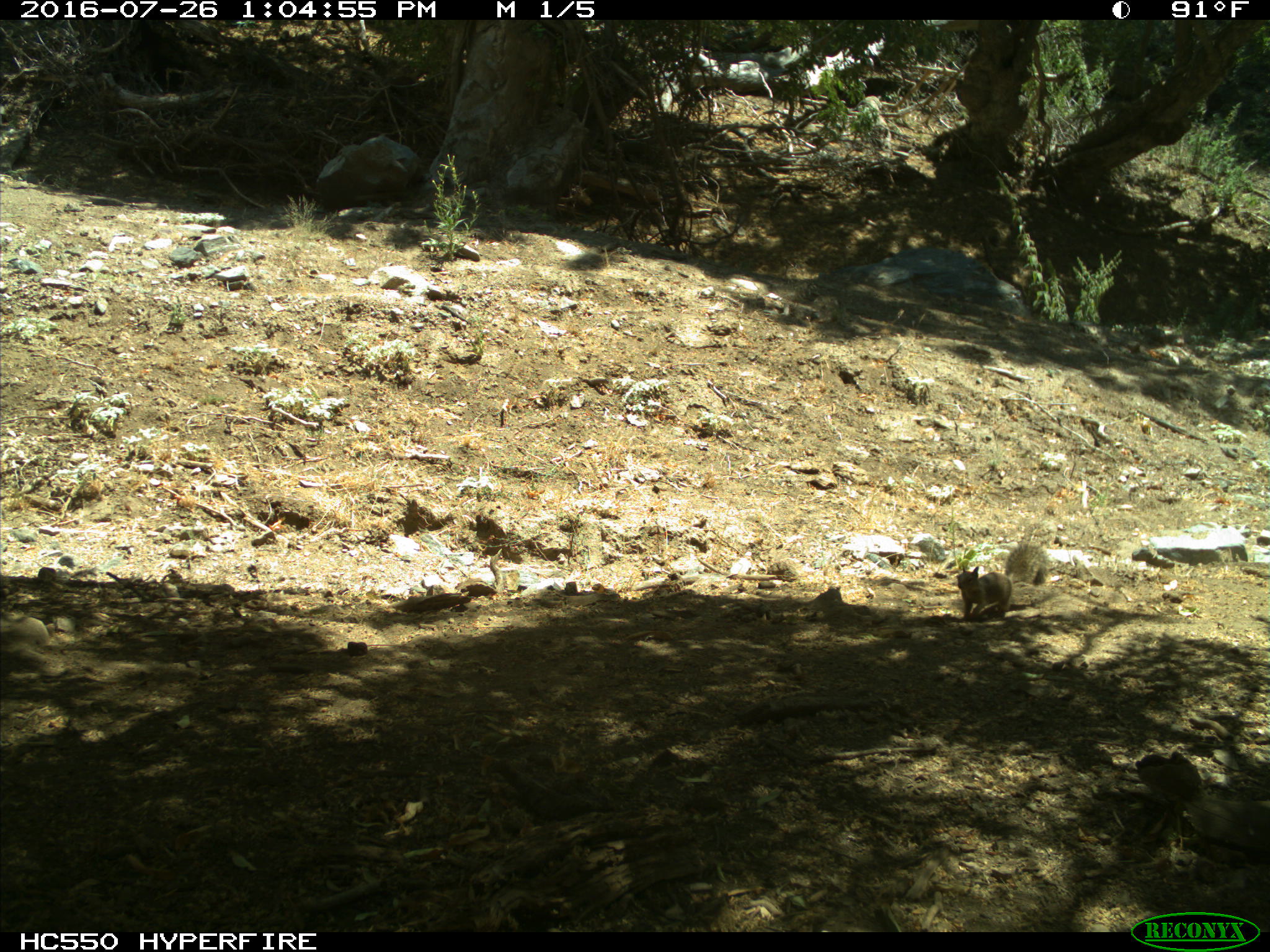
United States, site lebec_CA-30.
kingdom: Animalia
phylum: Chordata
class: Mammalia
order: Rodentia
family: Sciuridae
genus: Otospermophilus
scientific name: Otospermophilus beecheyi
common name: california ground squirrel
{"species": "Otospermophilus beecheyi (california ground squirrel)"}